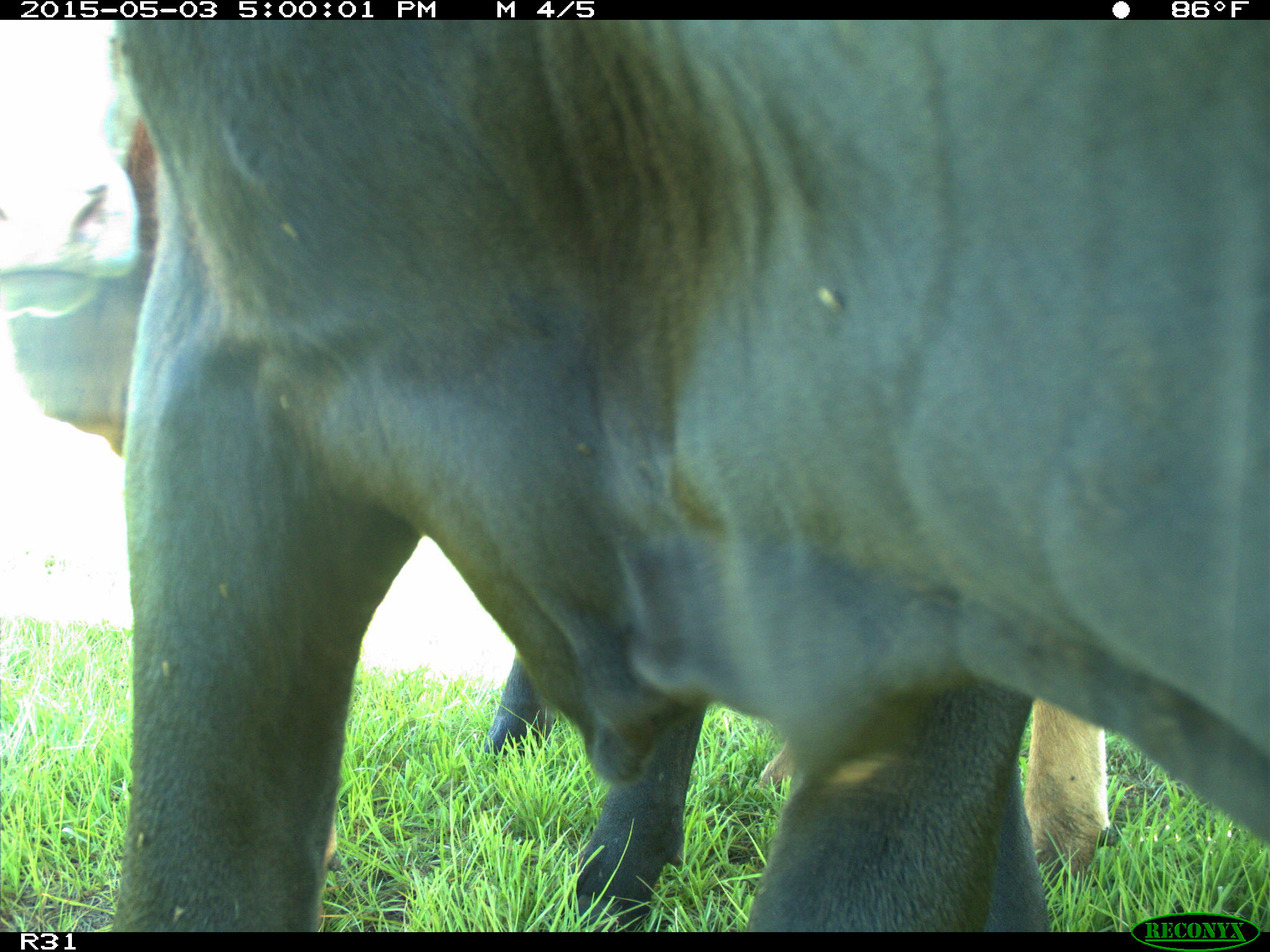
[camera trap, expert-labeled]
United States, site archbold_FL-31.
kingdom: Animalia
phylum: Chordata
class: Mammalia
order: Artiodactyla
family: Bovidae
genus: Bos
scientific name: Bos taurus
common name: domestic cow